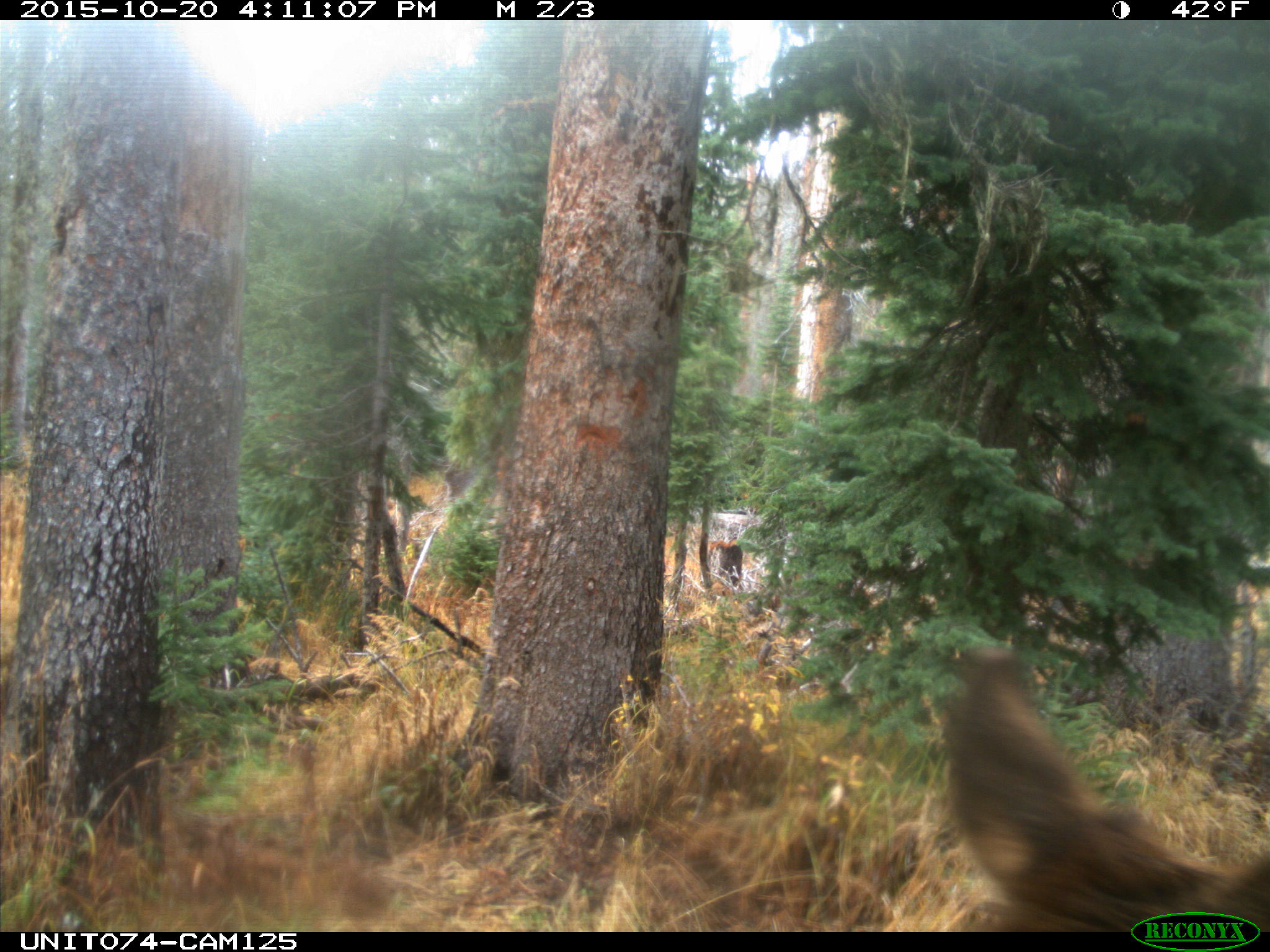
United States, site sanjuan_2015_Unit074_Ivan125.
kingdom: Animalia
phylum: Chordata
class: Mammalia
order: Artiodactyla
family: Cervidae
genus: Cervus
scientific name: Cervus elaphus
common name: red deer